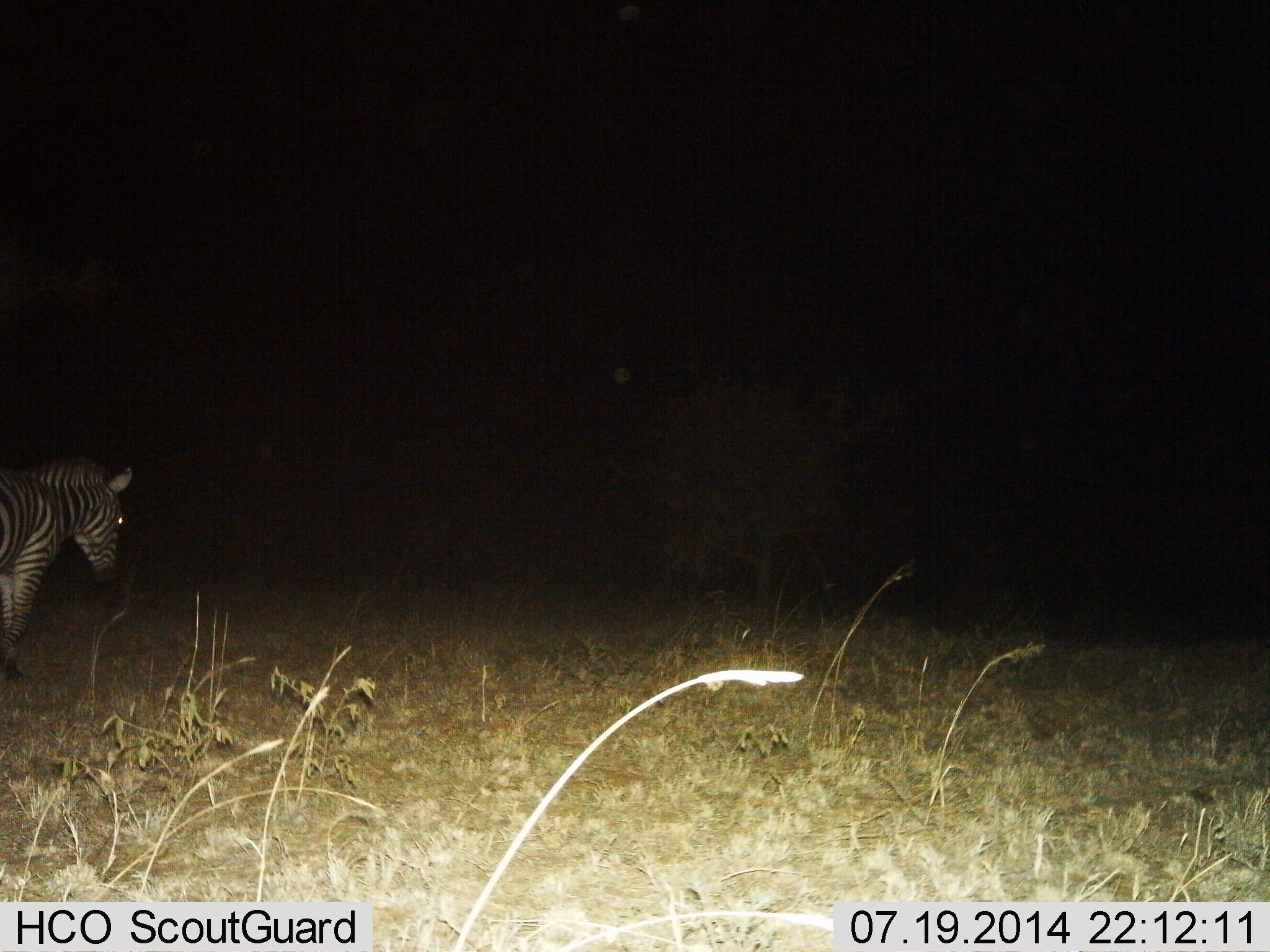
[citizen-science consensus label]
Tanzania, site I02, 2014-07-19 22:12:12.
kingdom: Animalia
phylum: Chordata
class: Mammalia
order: Perissodactyla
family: Equidae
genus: Equus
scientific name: Equus quagga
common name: plains zebra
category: zebra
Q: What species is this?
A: Zebra (plains zebra) (Equus quagga).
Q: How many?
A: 1.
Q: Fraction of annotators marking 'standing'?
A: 50%.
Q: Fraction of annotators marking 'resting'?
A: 0%.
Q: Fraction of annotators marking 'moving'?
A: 50%.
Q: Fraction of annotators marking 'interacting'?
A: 0%.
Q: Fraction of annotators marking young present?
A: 0%.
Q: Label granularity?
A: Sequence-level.